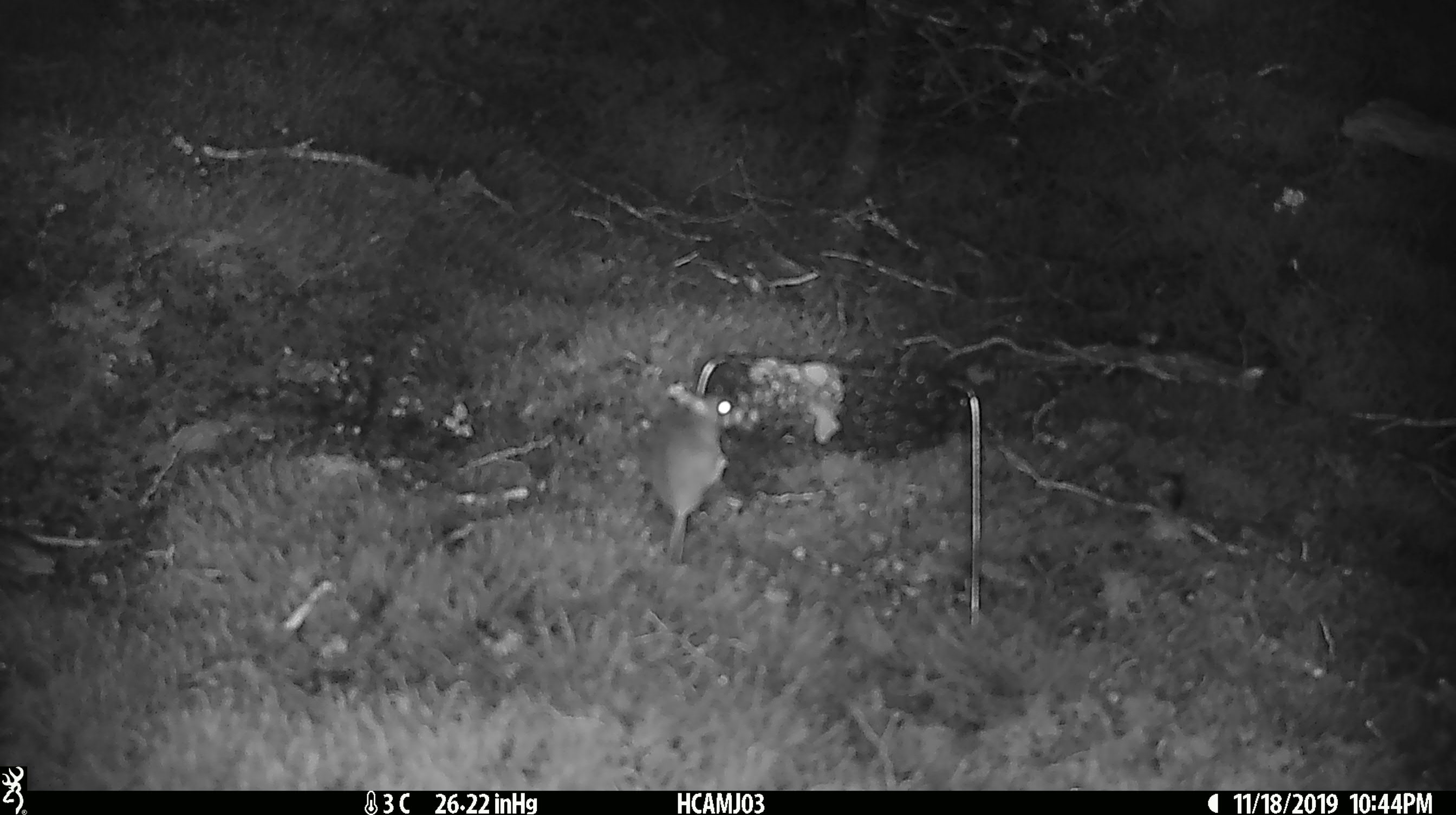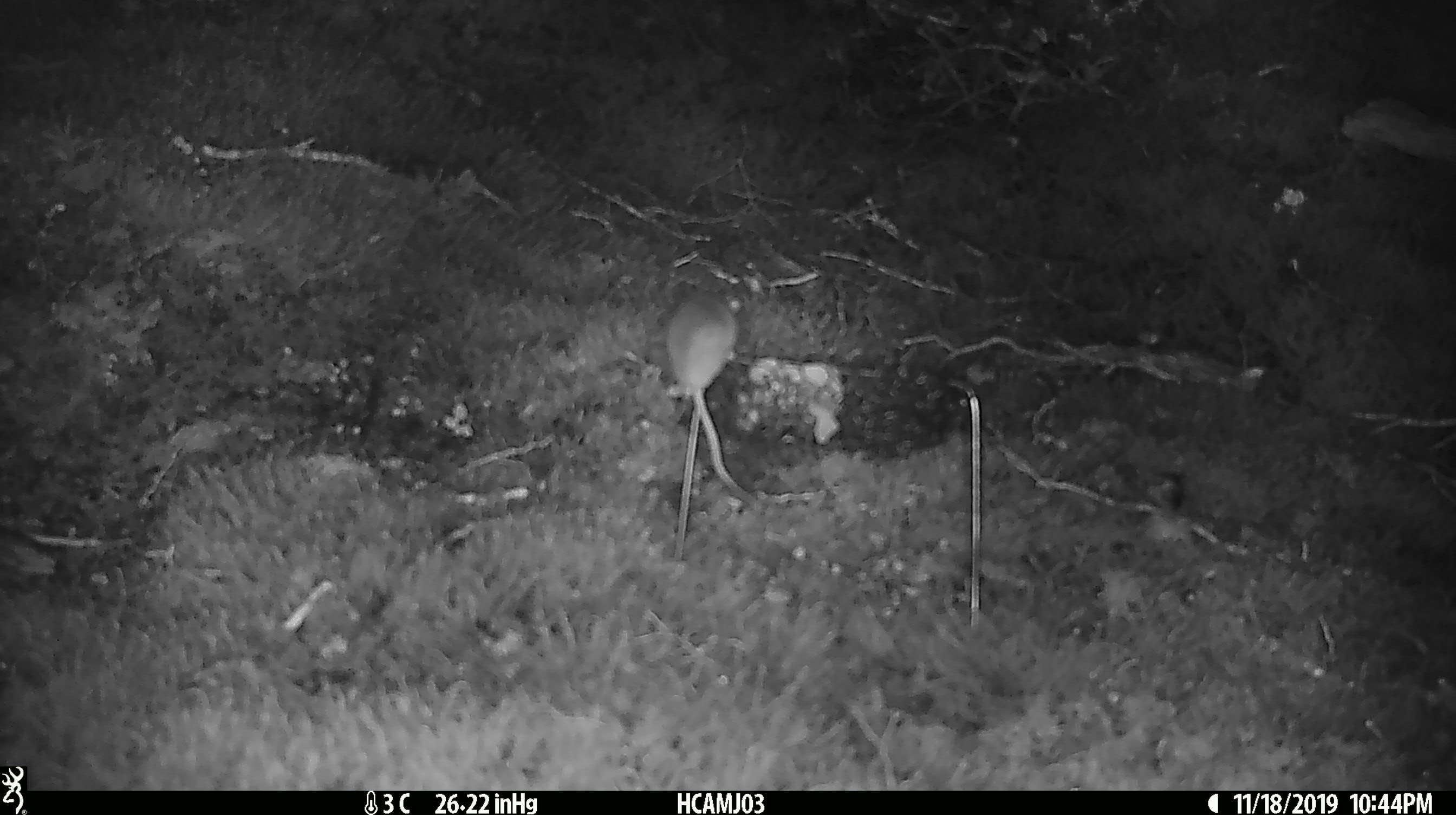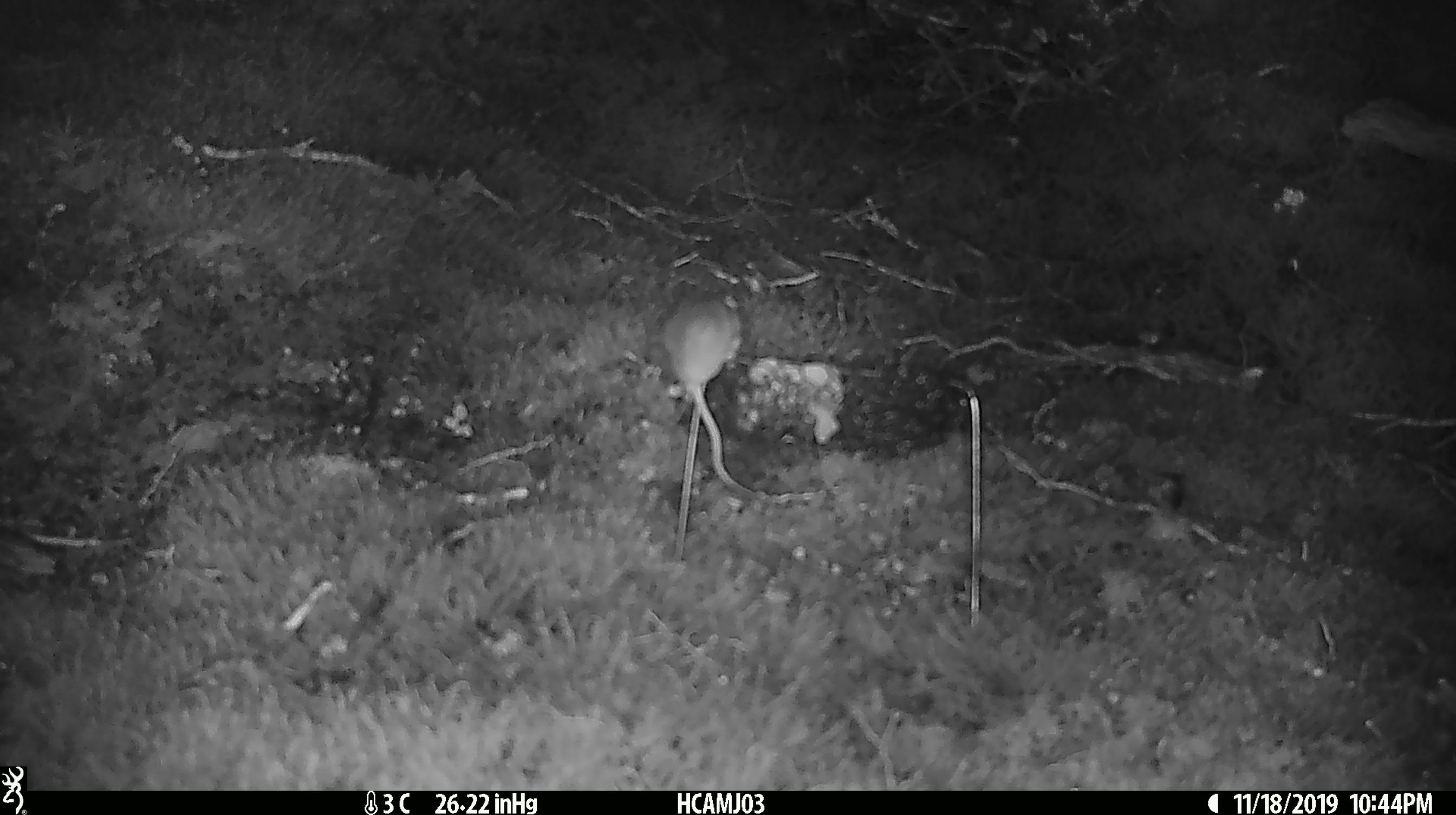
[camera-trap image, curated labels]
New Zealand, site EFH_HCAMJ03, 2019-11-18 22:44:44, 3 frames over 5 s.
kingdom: Animalia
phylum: Chordata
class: Mammalia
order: Rodentia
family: Muridae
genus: Mus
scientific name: Mus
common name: mouse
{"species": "mouse (Mus)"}